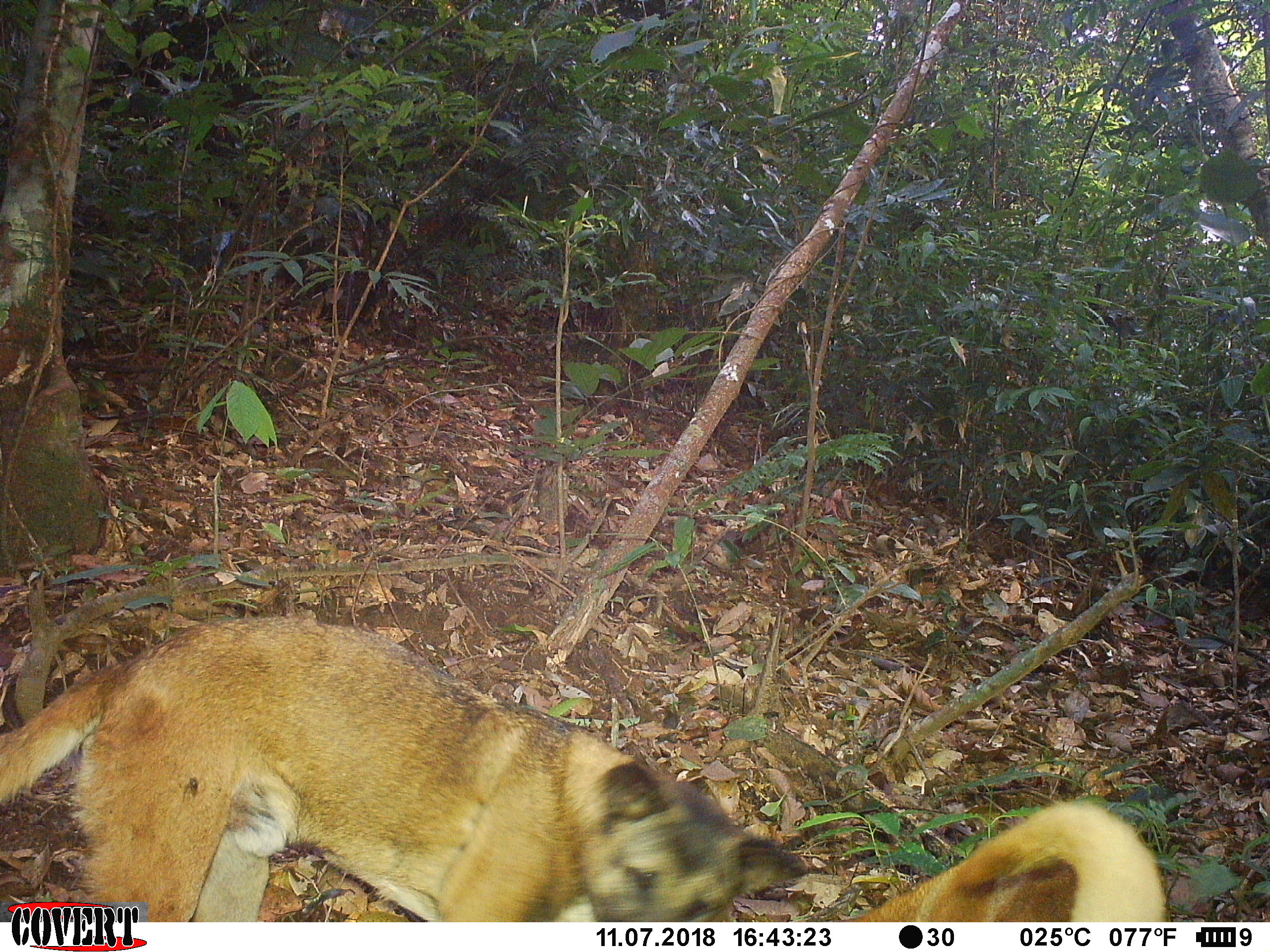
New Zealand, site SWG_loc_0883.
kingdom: Animalia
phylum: Chordata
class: Mammalia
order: Carnivora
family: Canidae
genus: Canis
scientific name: Canis familiaris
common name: domestic dog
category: dog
Dog (domestic dog) (Canis familiaris).